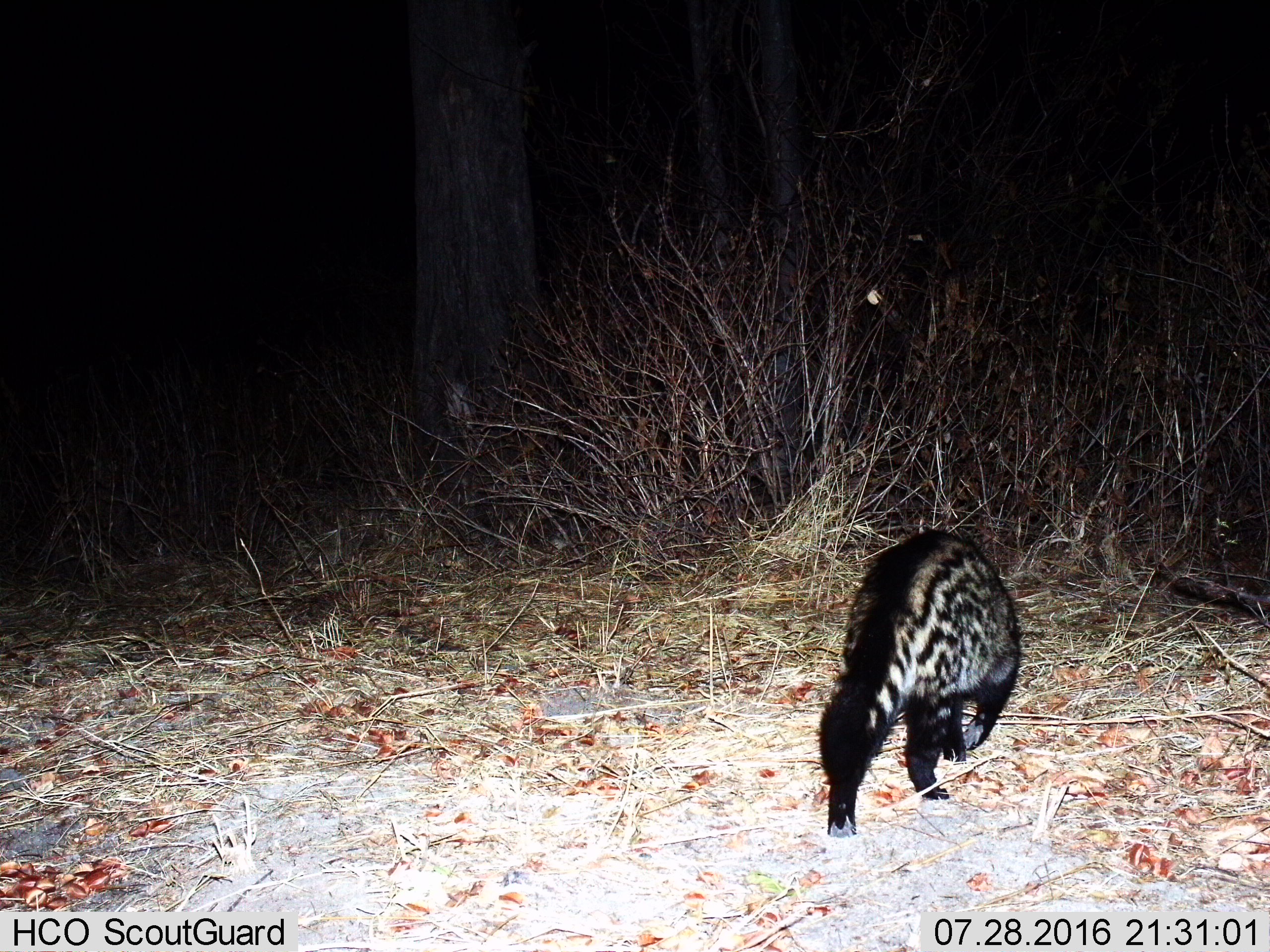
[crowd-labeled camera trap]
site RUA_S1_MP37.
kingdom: Animalia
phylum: Chordata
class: Mammalia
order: Carnivora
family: Viverridae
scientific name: Viverridae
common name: civet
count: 1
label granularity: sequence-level